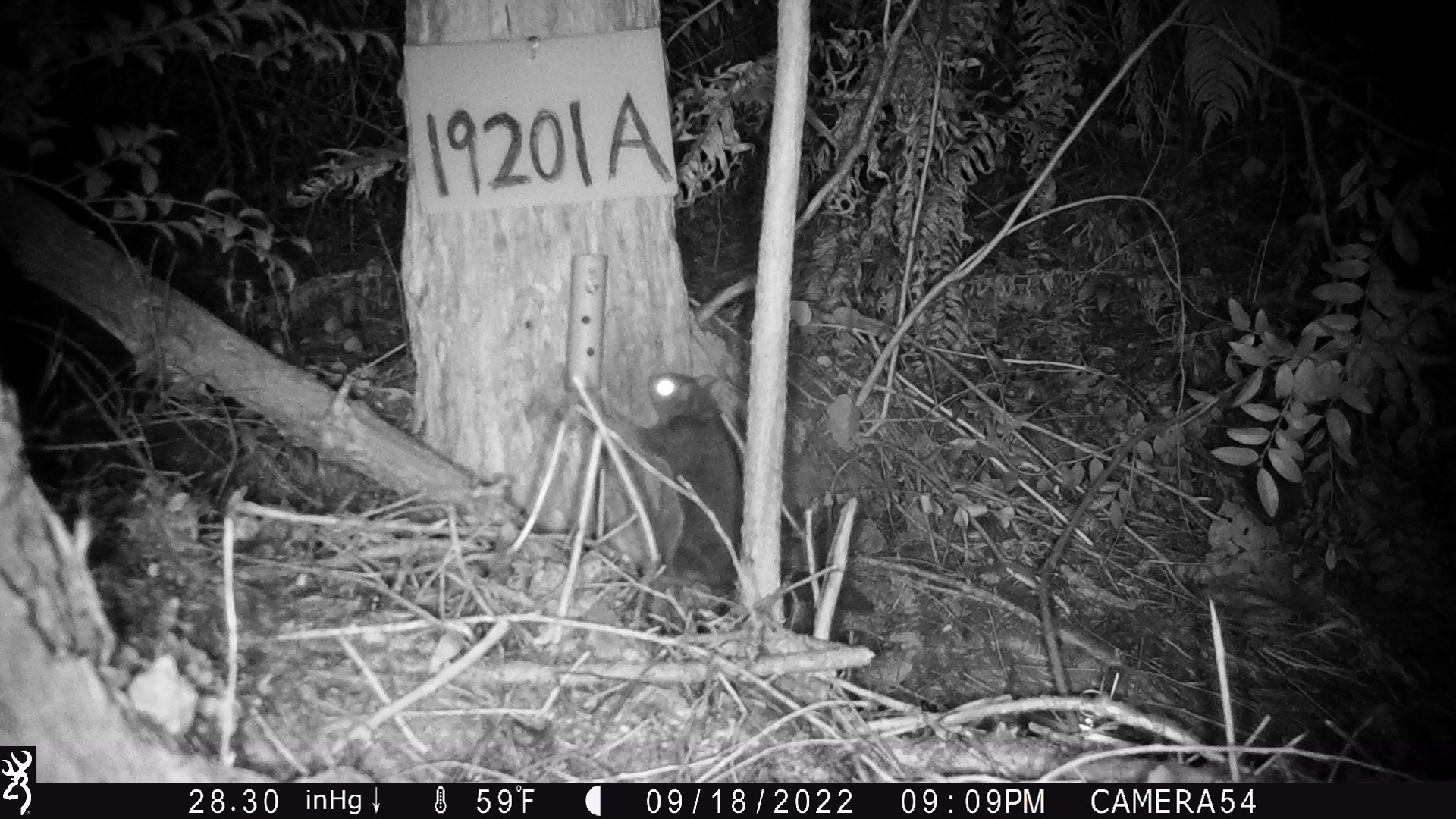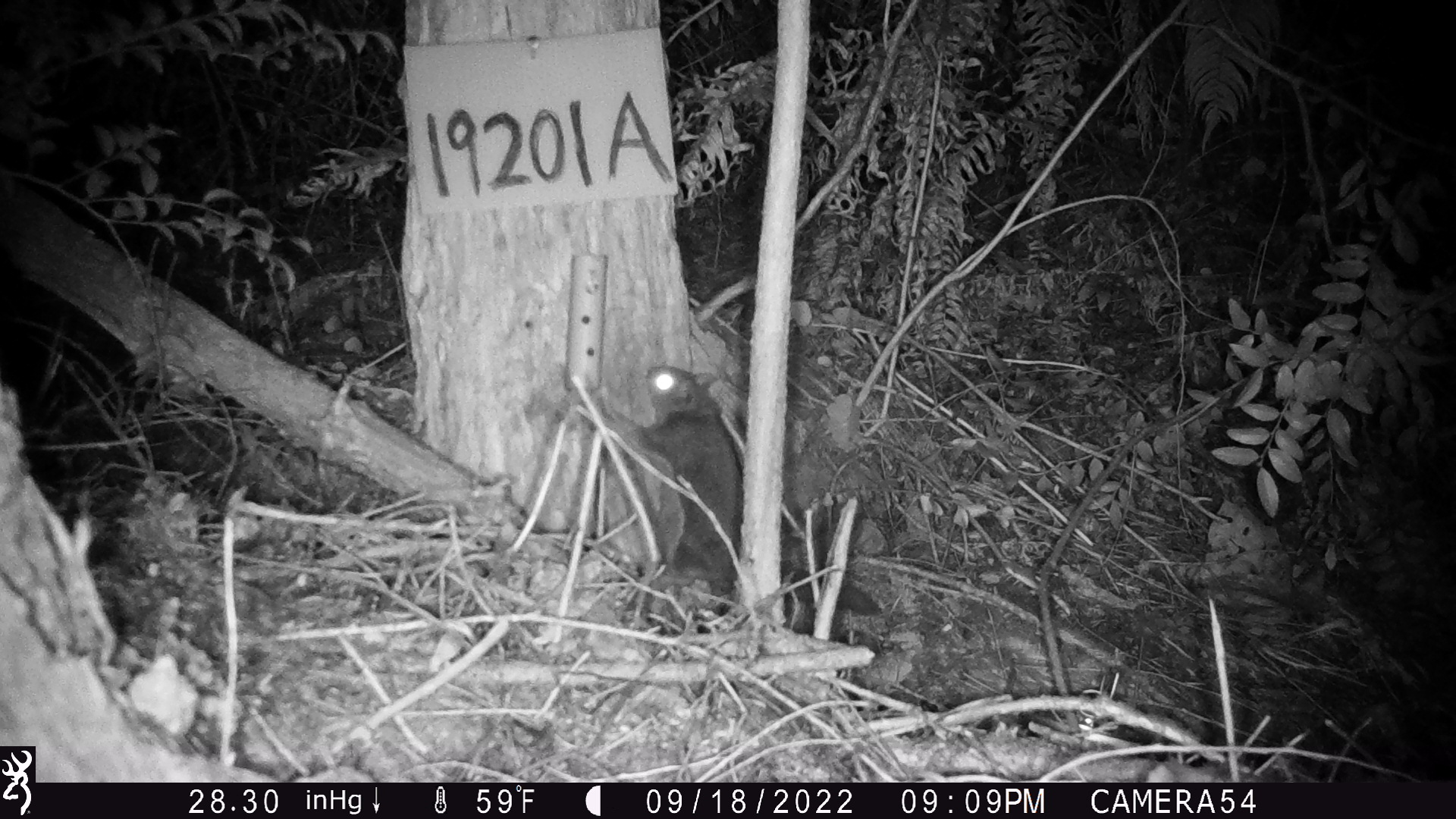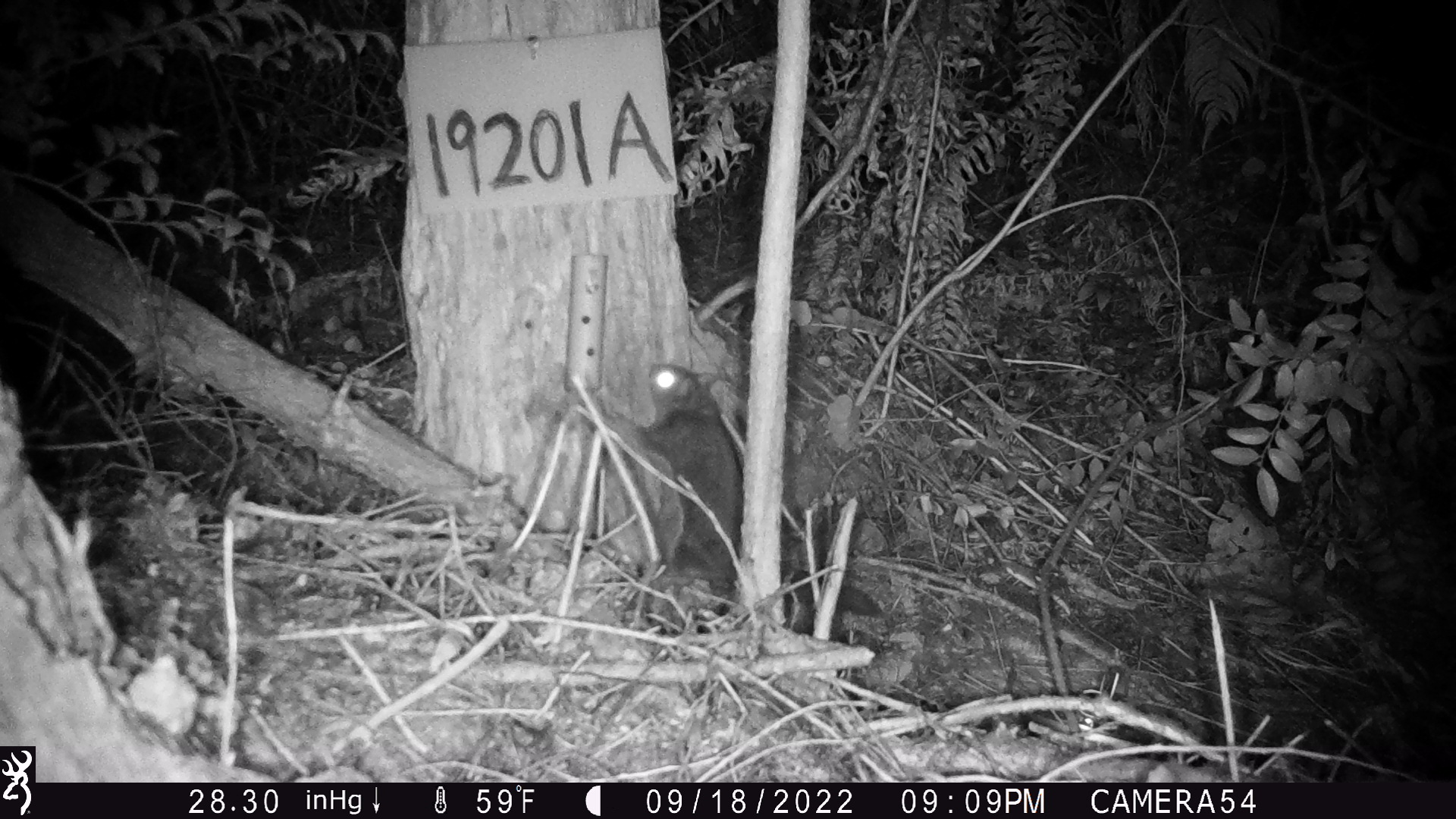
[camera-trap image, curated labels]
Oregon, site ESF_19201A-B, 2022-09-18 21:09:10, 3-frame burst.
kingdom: Animalia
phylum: Chordata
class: Mammalia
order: Rodentia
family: Cricetidae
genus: Neotoma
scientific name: Neotoma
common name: woodrats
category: neotoma species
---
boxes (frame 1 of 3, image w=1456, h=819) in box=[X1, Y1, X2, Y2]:
neotoma species: box=[619, 357, 763, 618]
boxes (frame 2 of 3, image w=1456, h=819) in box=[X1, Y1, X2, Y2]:
neotoma species: box=[615, 354, 757, 604]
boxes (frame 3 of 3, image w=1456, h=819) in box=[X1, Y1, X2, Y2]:
neotoma species: box=[603, 347, 760, 603]